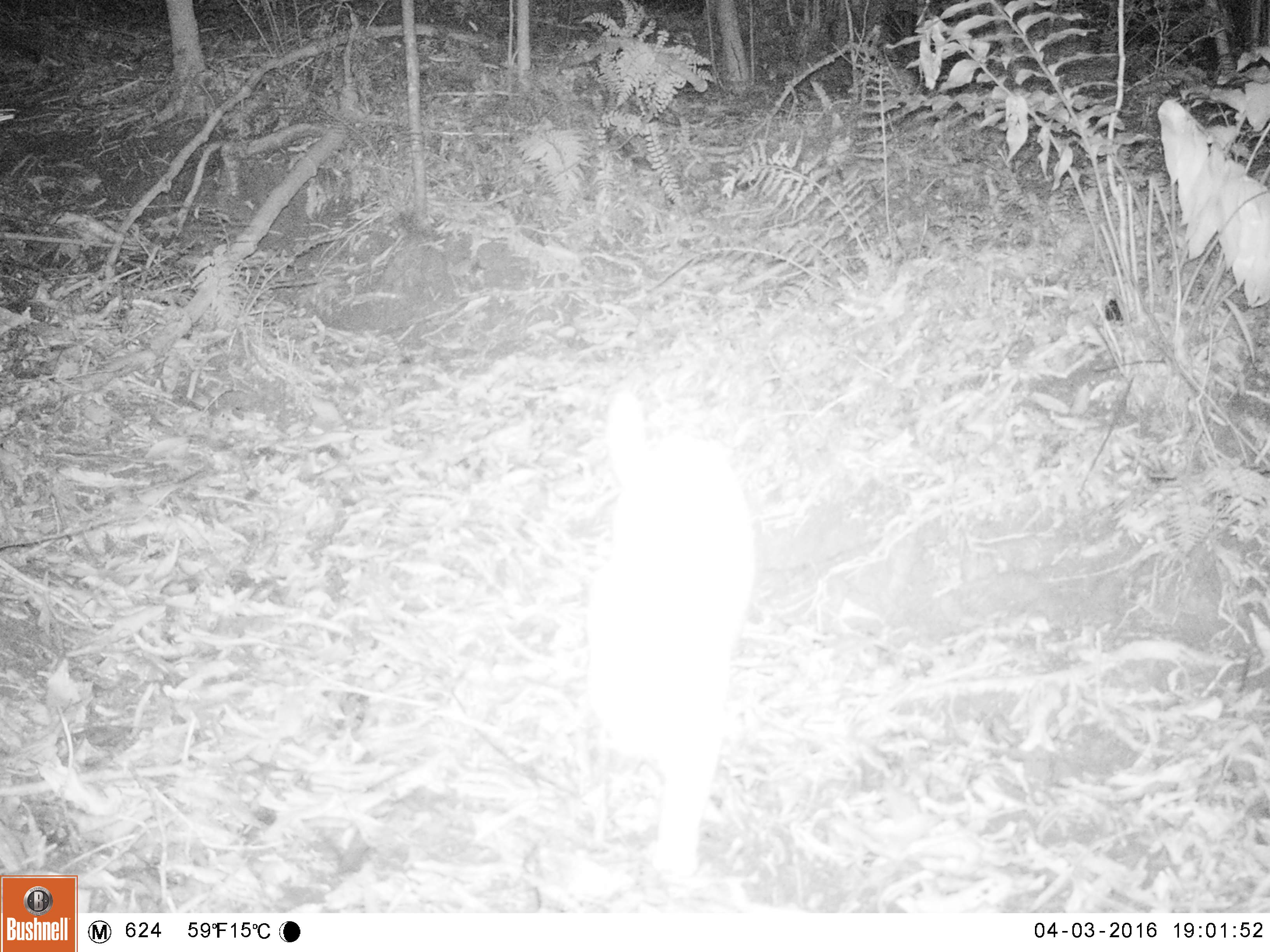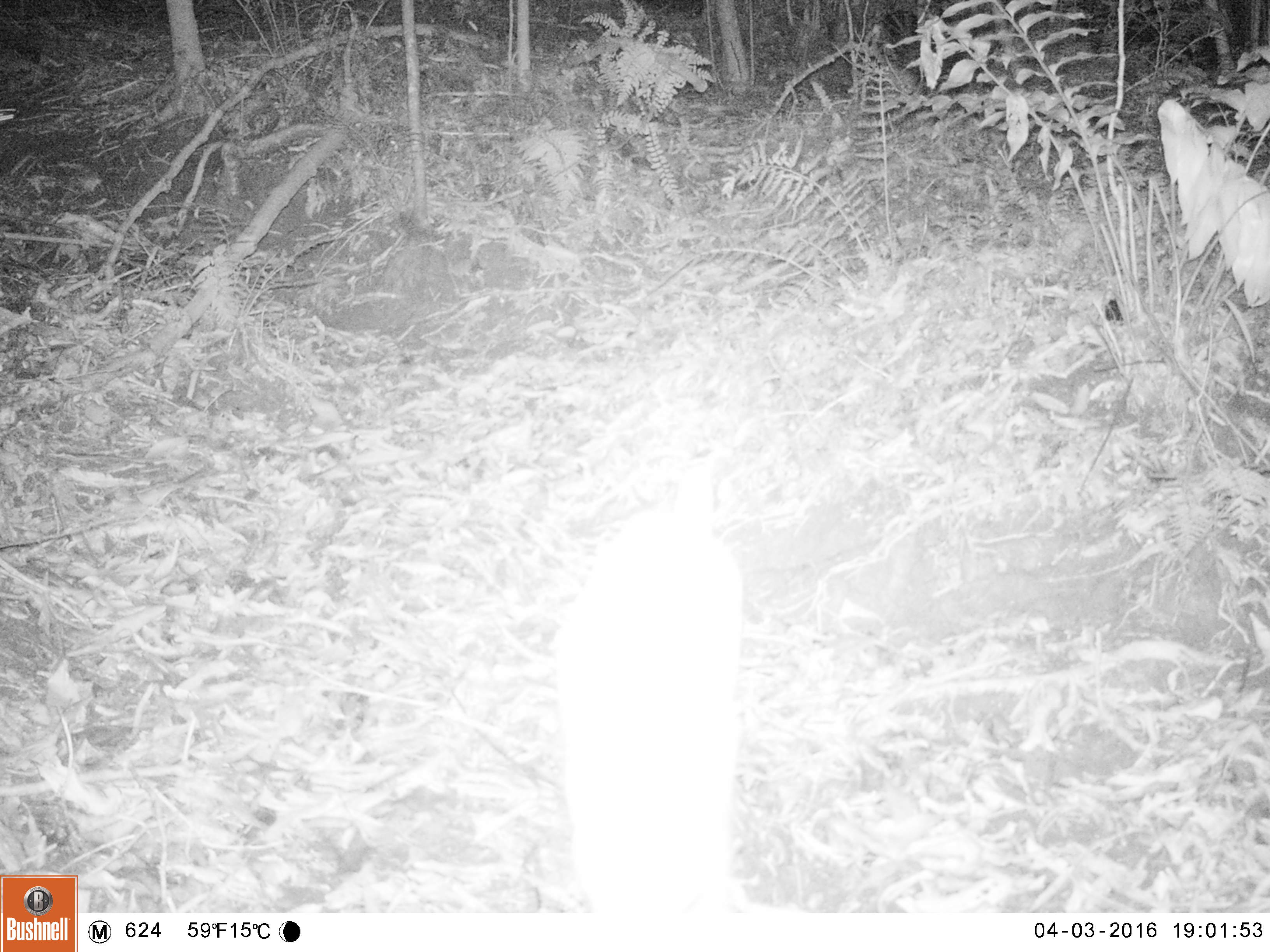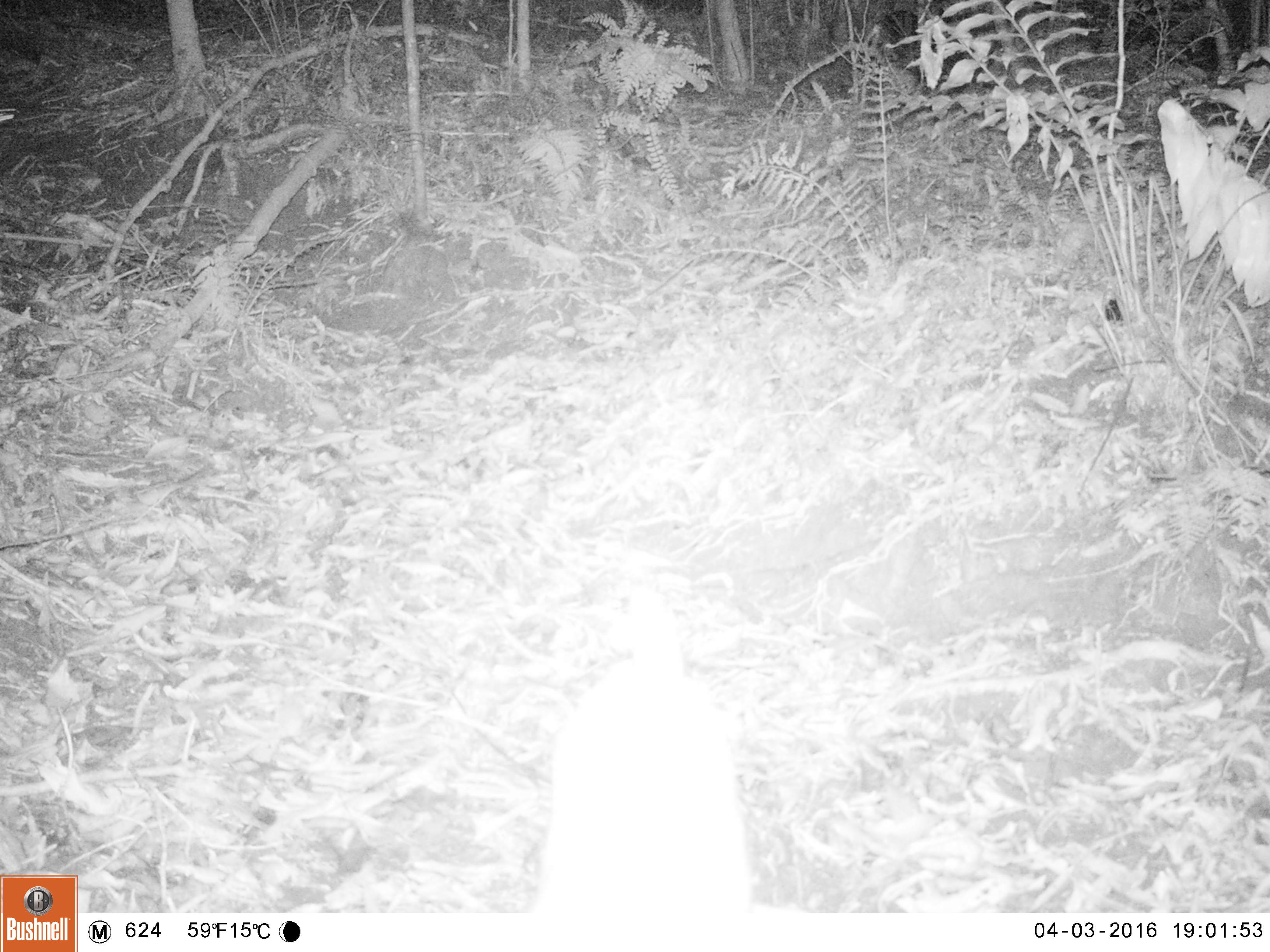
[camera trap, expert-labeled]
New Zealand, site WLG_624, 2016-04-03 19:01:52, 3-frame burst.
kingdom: Animalia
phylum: Chordata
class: Mammalia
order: Carnivora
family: Felidae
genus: Felis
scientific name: Felis catus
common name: domestic cat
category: cat